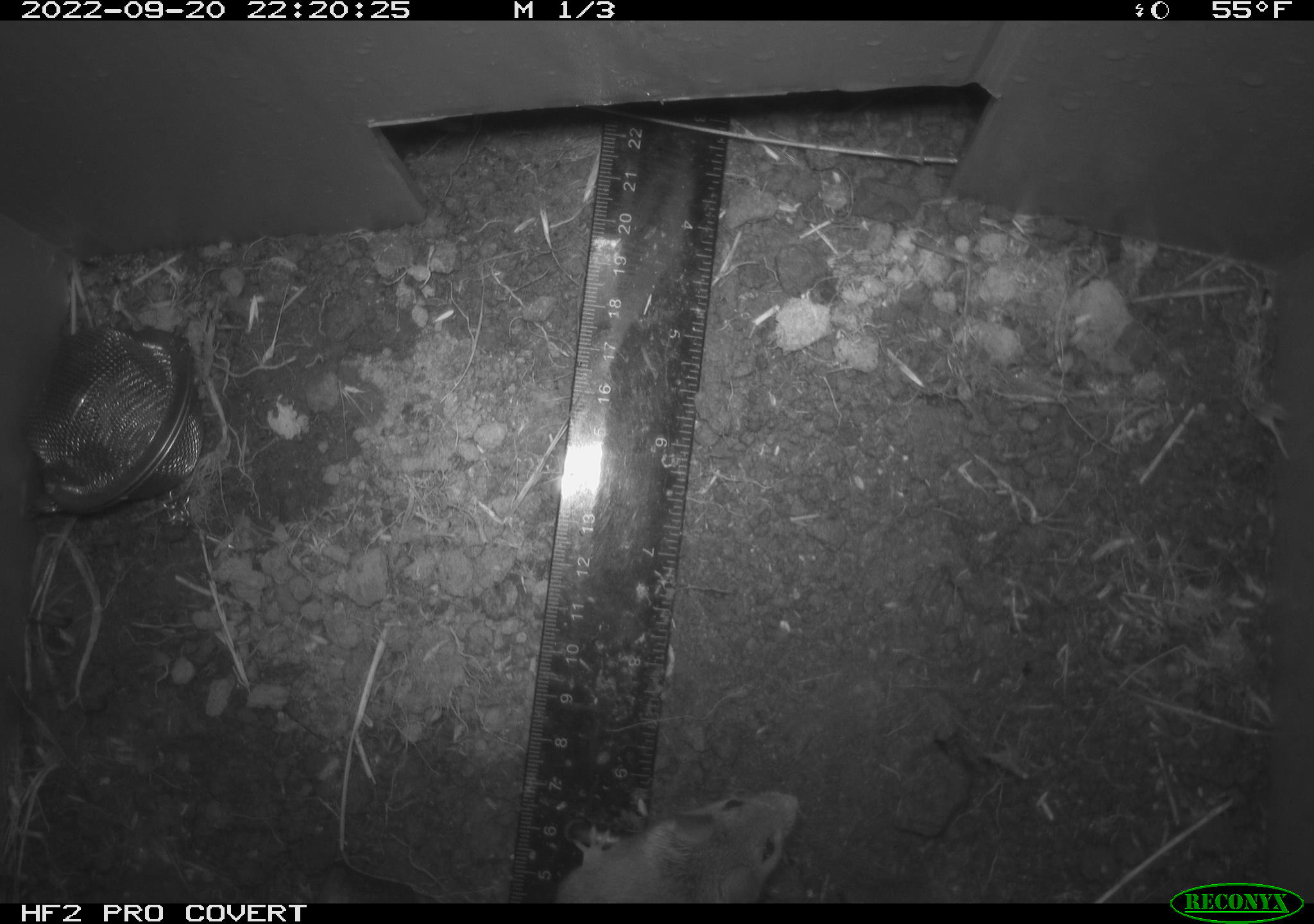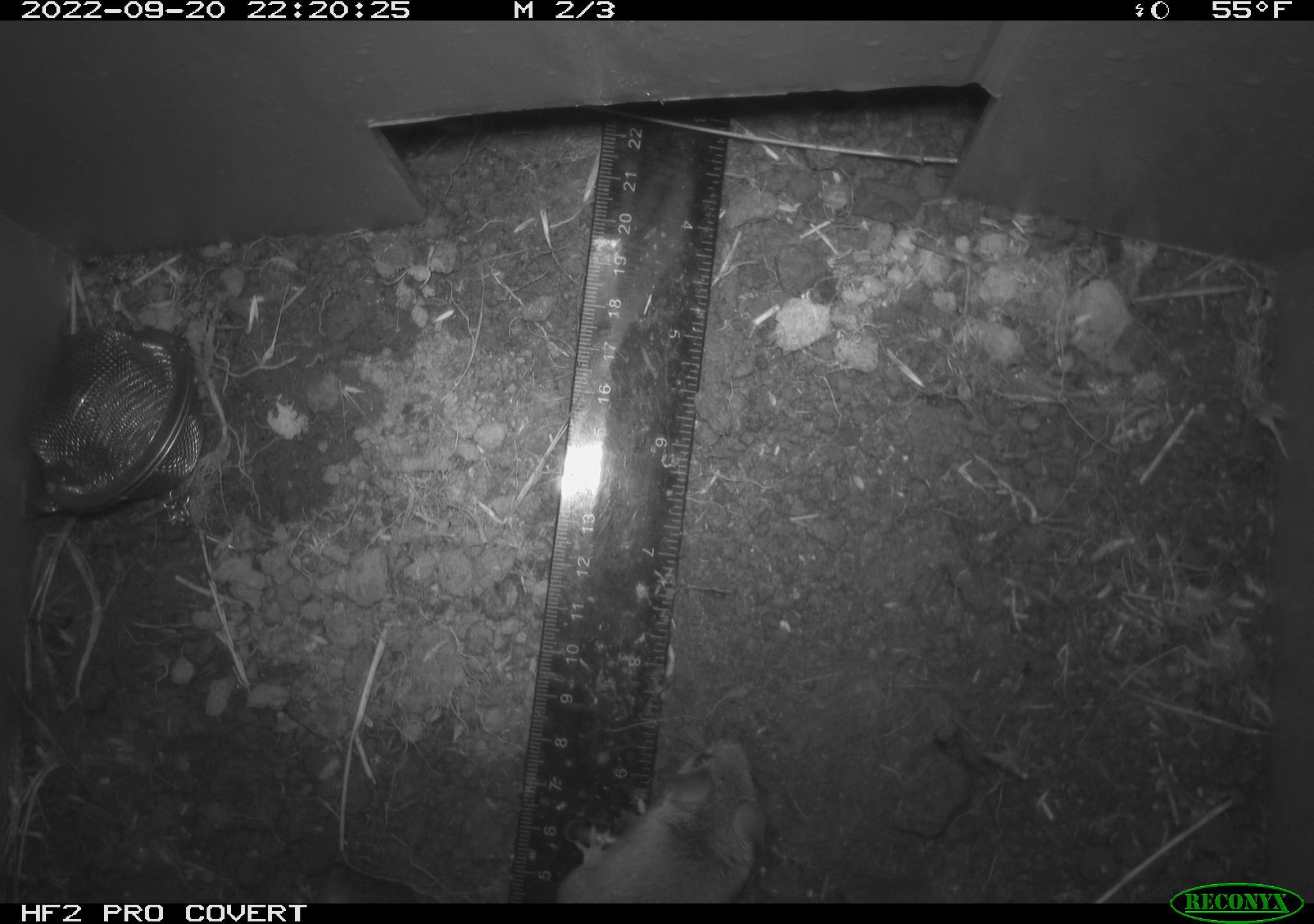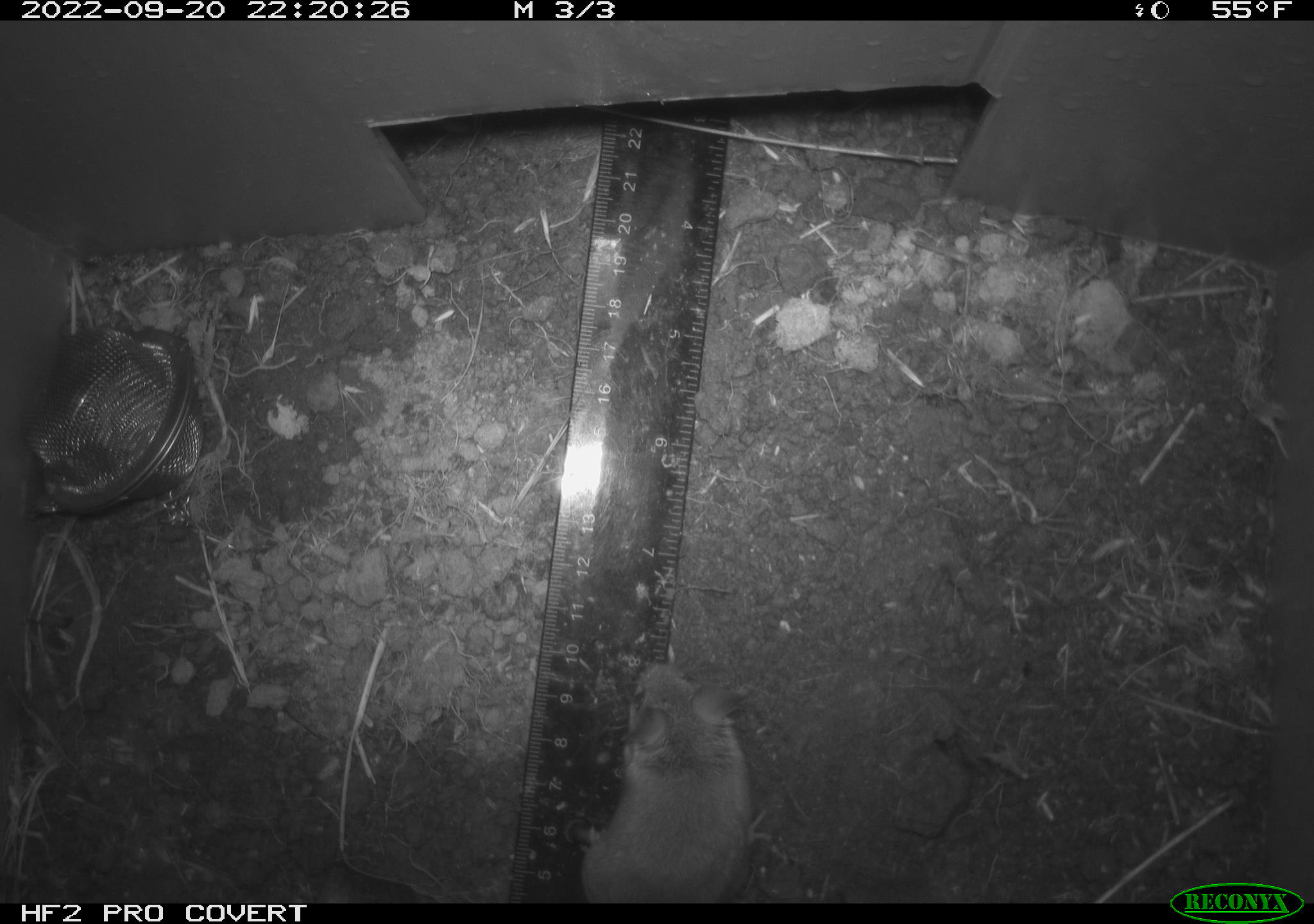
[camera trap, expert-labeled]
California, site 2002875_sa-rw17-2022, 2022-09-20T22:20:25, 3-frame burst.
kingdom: Animalia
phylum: Chordata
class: Mammalia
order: Rodentia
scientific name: Rodentia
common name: mouse species